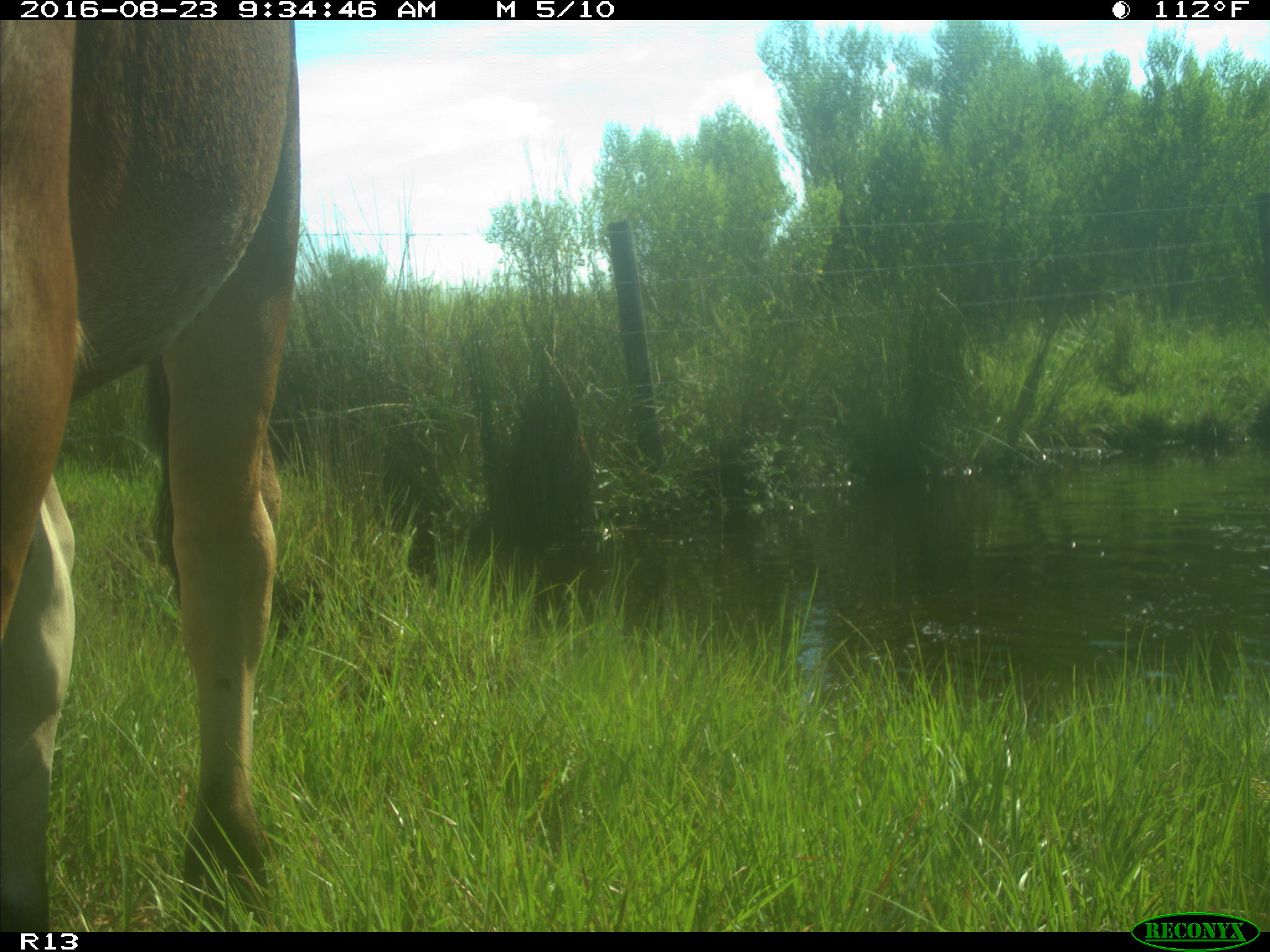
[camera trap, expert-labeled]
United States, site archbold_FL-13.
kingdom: Animalia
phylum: Chordata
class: Mammalia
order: Artiodactyla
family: Bovidae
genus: Bos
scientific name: Bos taurus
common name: domestic cow